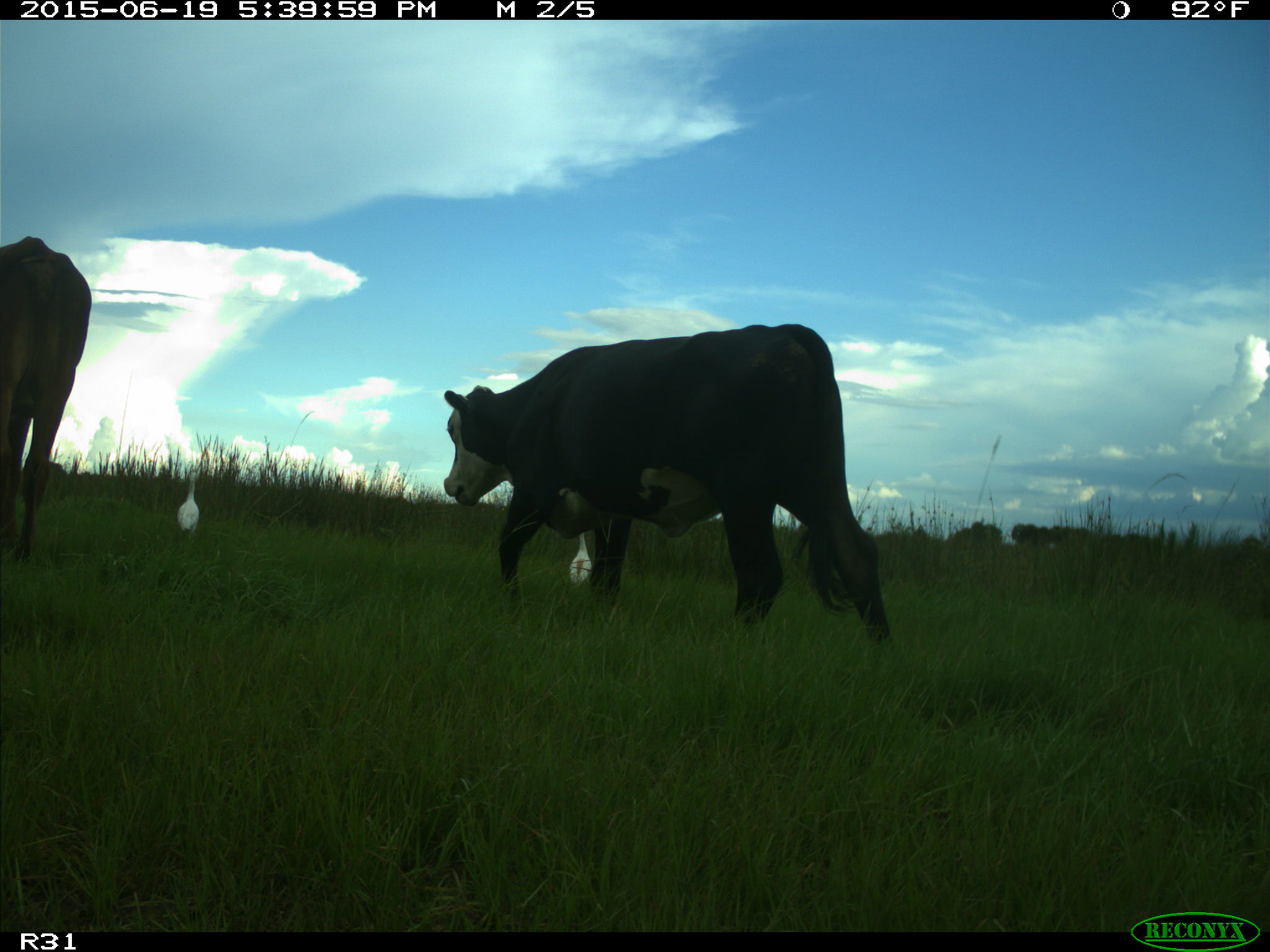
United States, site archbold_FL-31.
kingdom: Animalia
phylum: Chordata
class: Mammalia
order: Artiodactyla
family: Bovidae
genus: Bos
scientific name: Bos taurus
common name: domestic cow